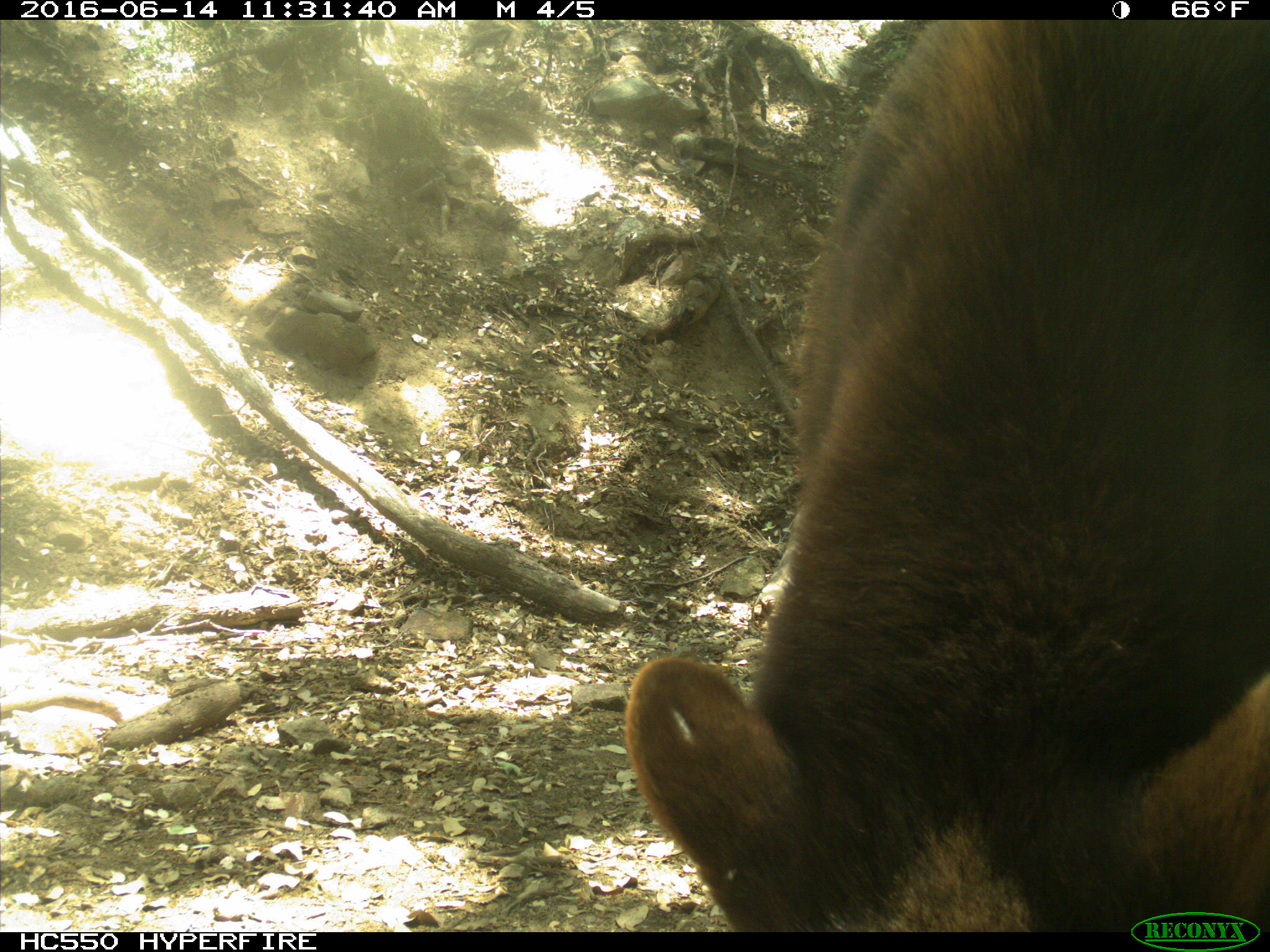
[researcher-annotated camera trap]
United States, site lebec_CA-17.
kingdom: Animalia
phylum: Chordata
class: Mammalia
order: Carnivora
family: Ursidae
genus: Ursus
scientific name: Ursus americanus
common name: american black bear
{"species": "Ursus americanus (american black bear)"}